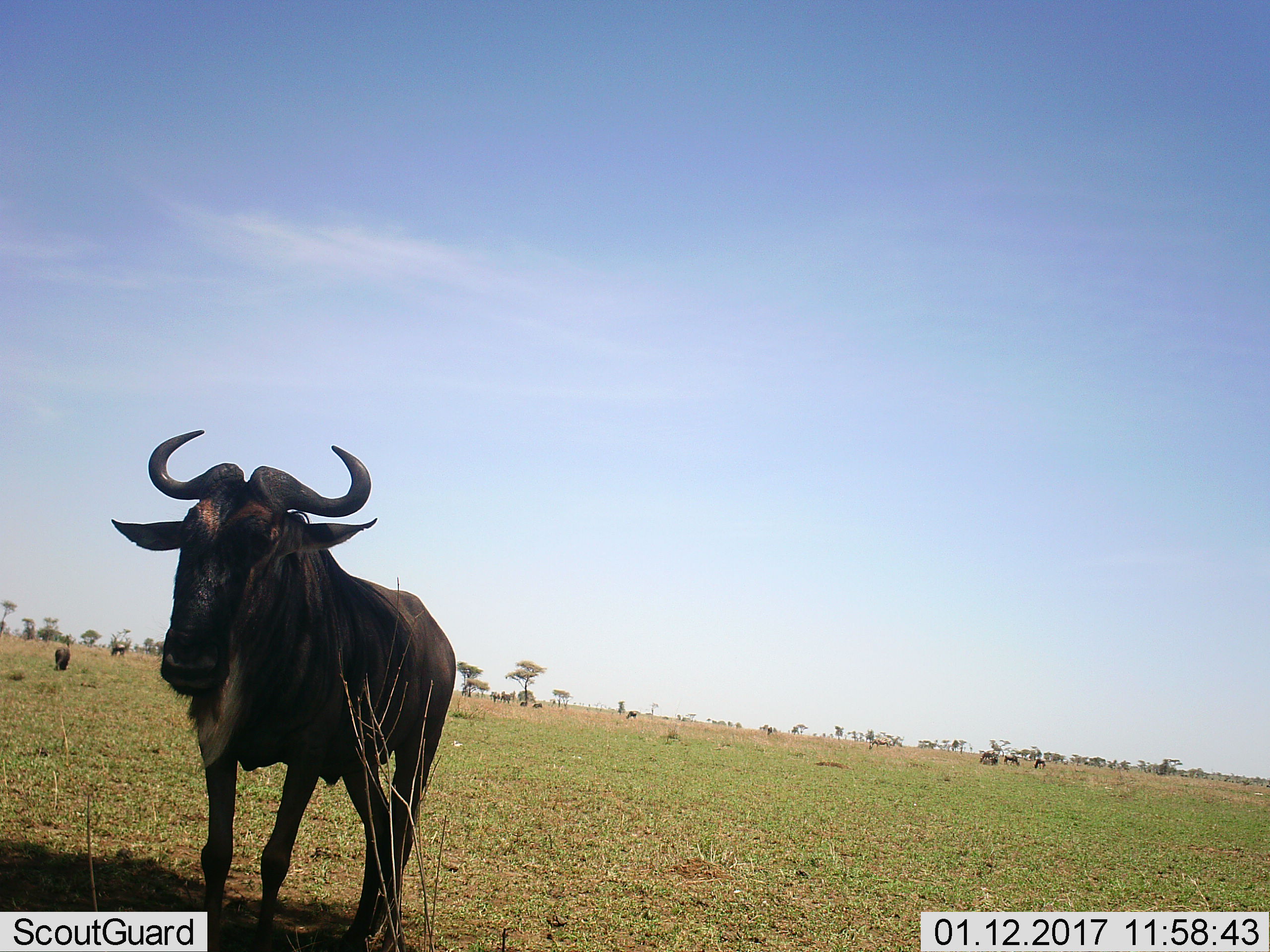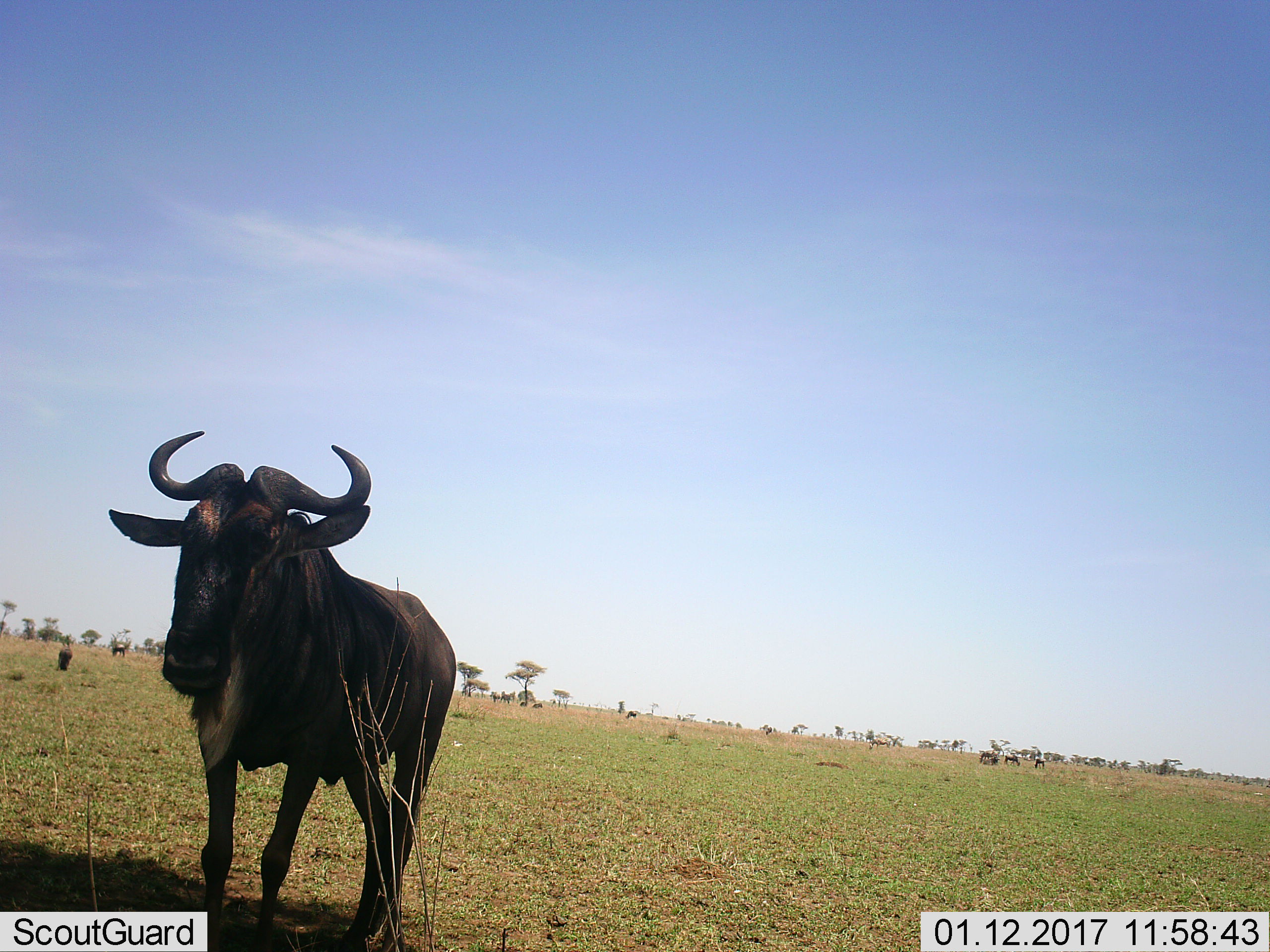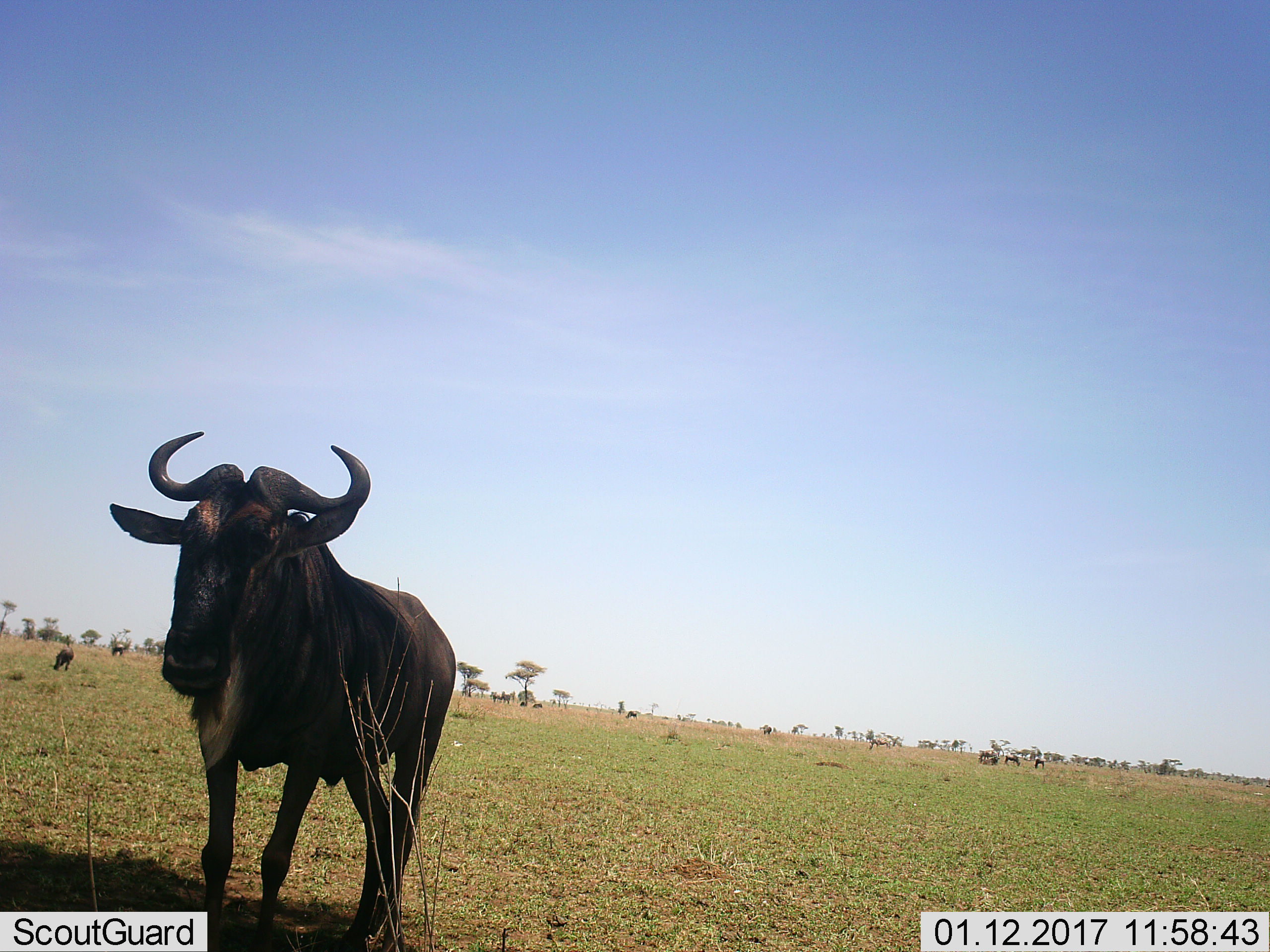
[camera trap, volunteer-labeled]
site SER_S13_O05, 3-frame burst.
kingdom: Animalia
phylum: Chordata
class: Mammalia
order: Artiodactyla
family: Bovidae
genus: Connochaetes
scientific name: Connochaetes taurinus taurinus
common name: blue wildebeest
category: wildebeestblue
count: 5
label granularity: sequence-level